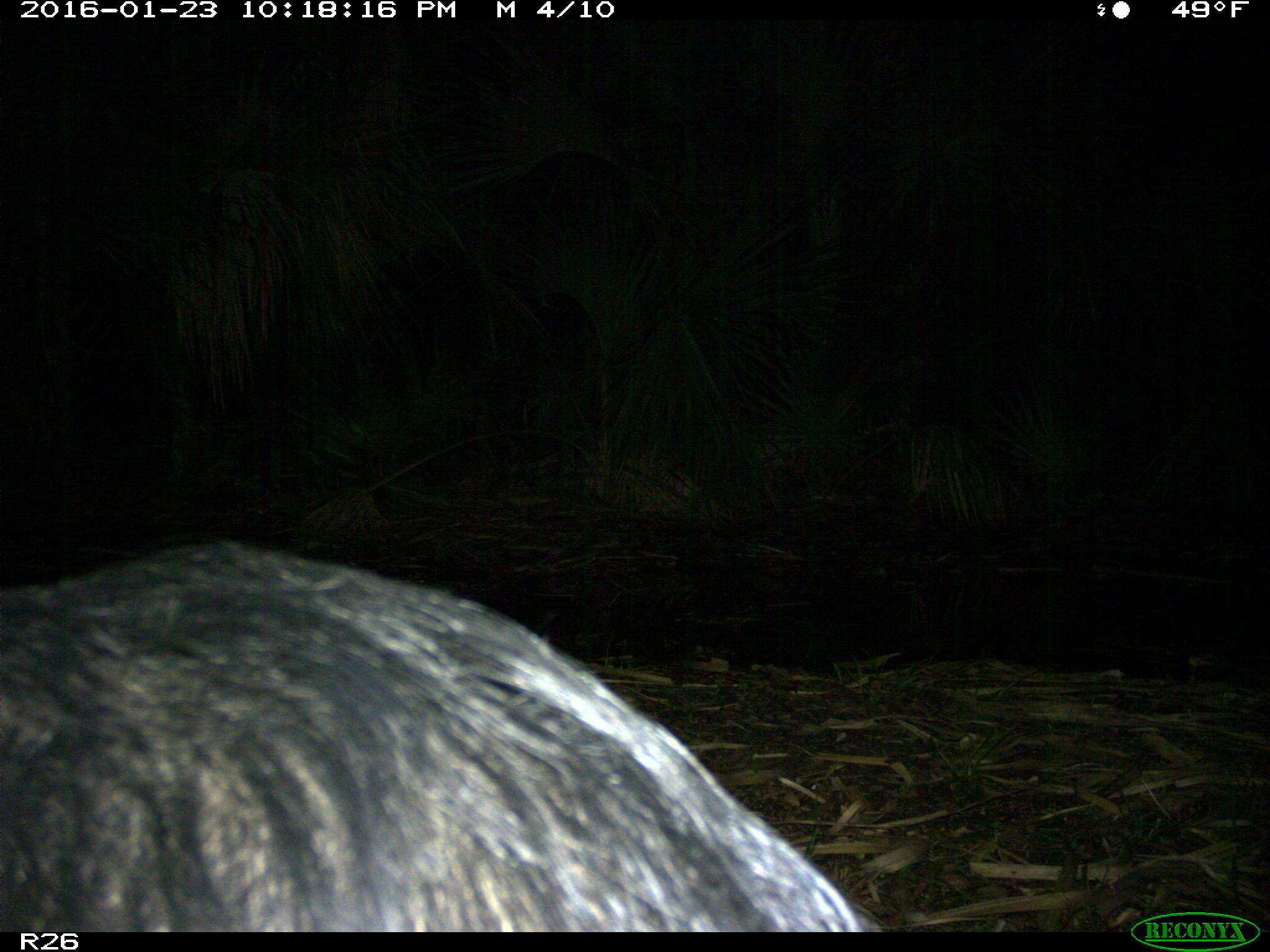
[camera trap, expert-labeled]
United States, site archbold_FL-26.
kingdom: Animalia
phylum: Chordata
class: Mammalia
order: Artiodactyla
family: Suidae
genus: Sus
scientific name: Sus scrofa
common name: wild boar